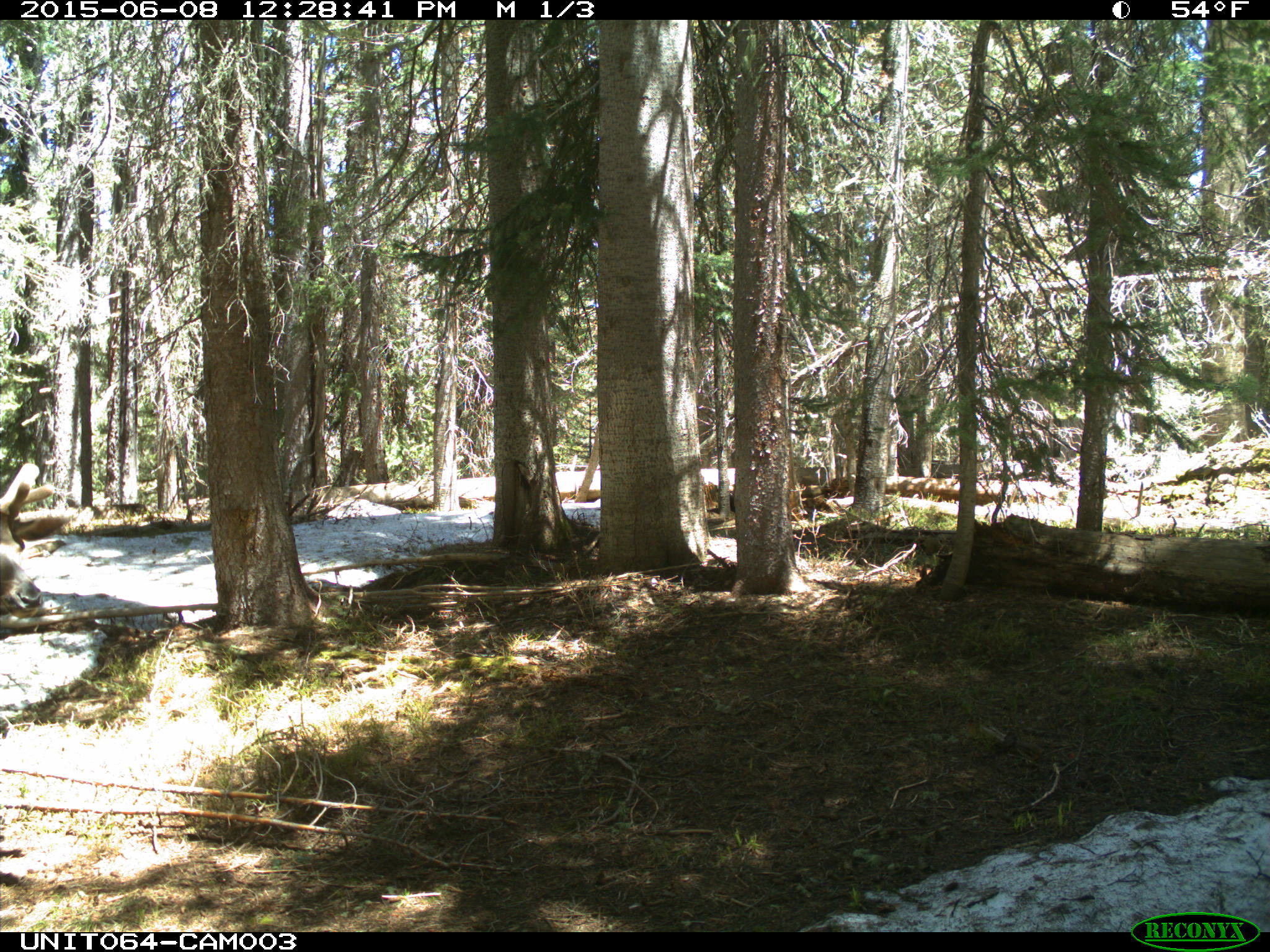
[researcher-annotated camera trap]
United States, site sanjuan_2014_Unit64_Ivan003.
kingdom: Animalia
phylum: Chordata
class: Mammalia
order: Artiodactyla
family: Cervidae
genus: Cervus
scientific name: Cervus elaphus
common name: red deer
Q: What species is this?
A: Cervus elaphus (red deer).